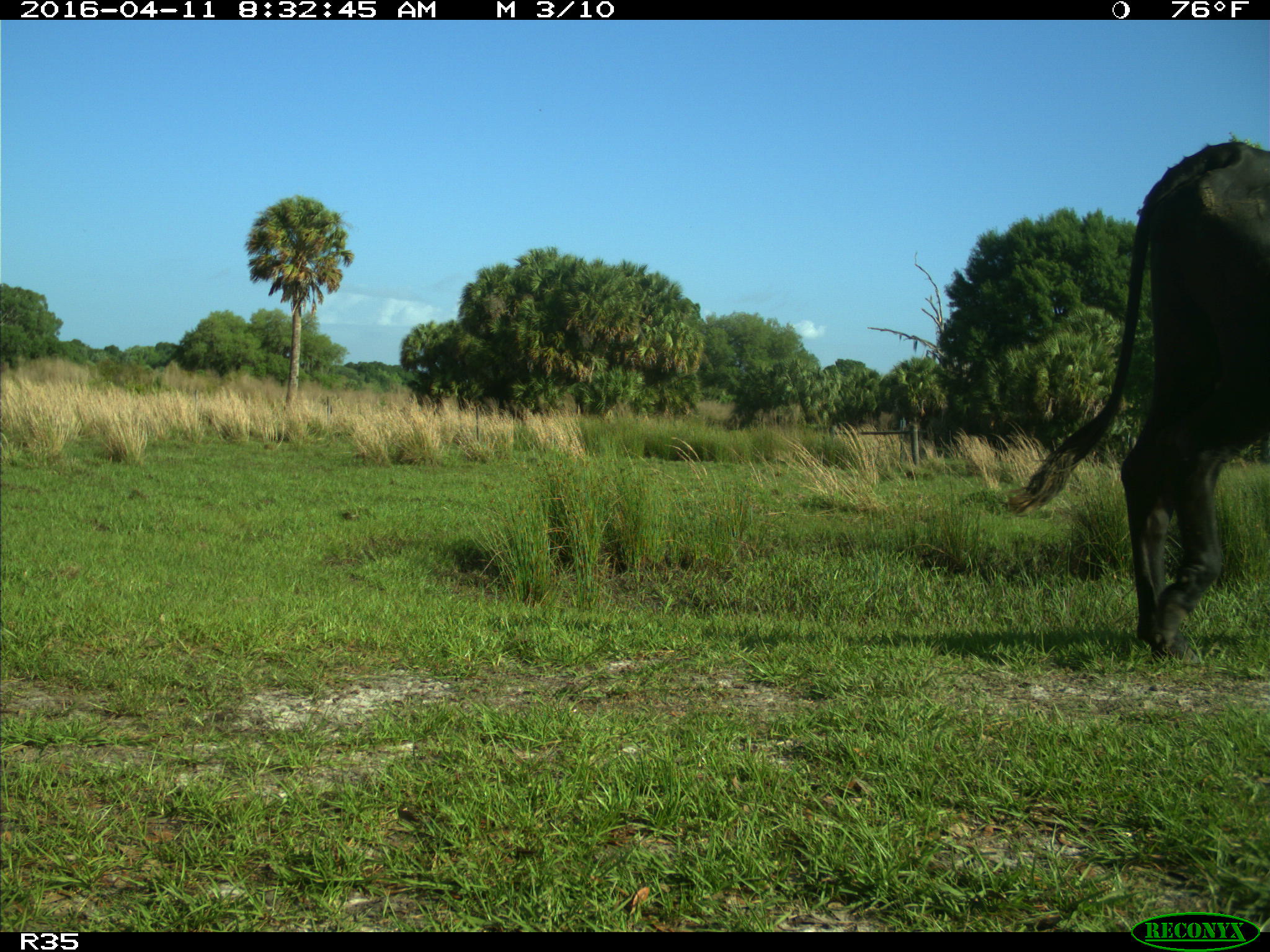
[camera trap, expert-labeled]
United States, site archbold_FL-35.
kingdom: Animalia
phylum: Chordata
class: Mammalia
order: Artiodactyla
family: Bovidae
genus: Bos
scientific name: Bos taurus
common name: domestic cow